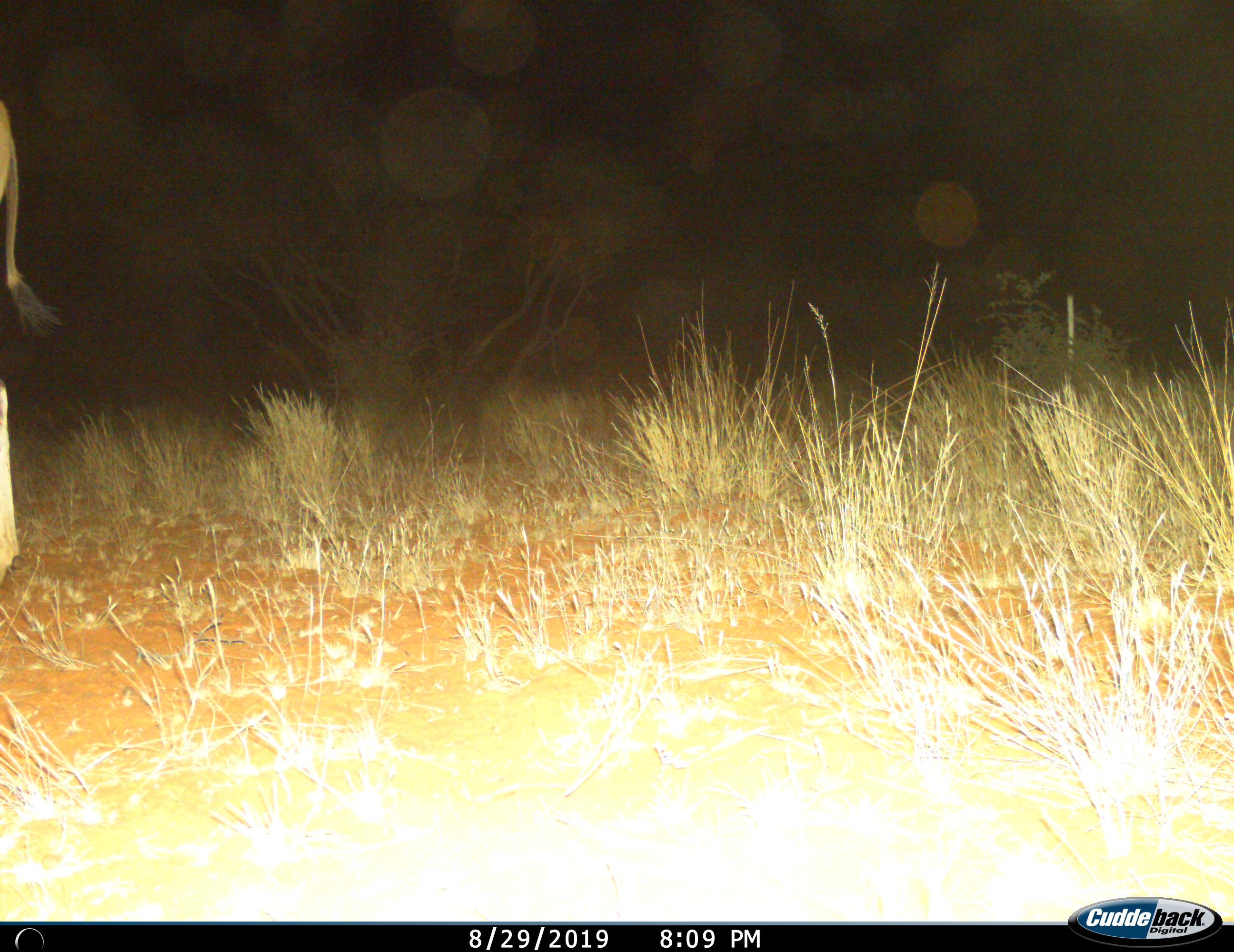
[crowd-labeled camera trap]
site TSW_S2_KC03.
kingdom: Animalia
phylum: Chordata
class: Mammalia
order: Artiodactyla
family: Bovidae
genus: Tragelaphus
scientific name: Tragelaphus oryx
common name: eland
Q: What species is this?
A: Eland (Tragelaphus oryx).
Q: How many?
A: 1.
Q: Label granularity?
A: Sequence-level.